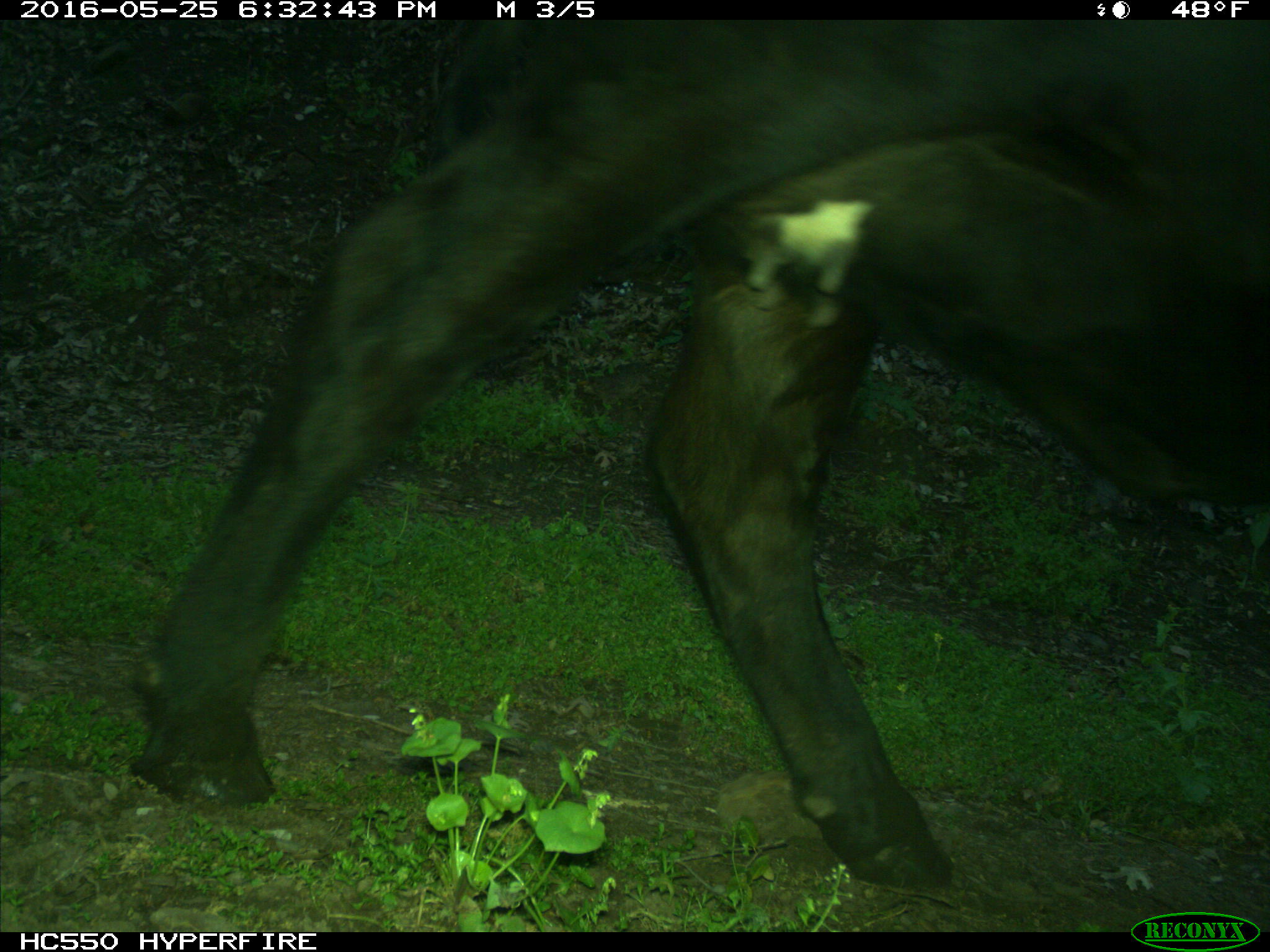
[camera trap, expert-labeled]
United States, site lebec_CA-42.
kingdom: Animalia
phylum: Chordata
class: Mammalia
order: Artiodactyla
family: Bovidae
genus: Bos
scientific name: Bos taurus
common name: domestic cow